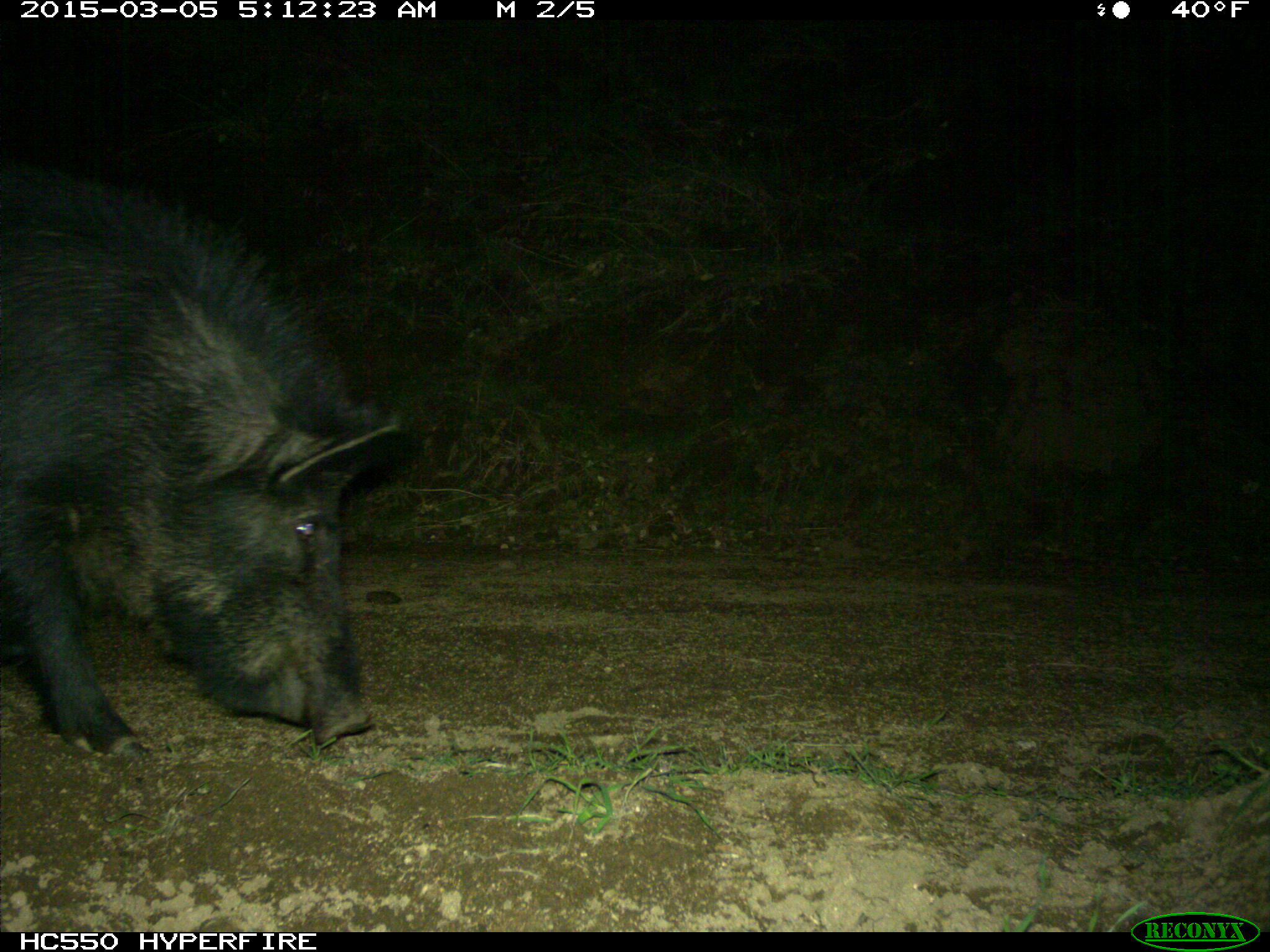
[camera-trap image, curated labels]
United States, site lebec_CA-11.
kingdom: Animalia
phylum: Chordata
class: Mammalia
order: Artiodactyla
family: Suidae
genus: Sus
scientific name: Sus scrofa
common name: wild boar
Sus scrofa (wild boar).